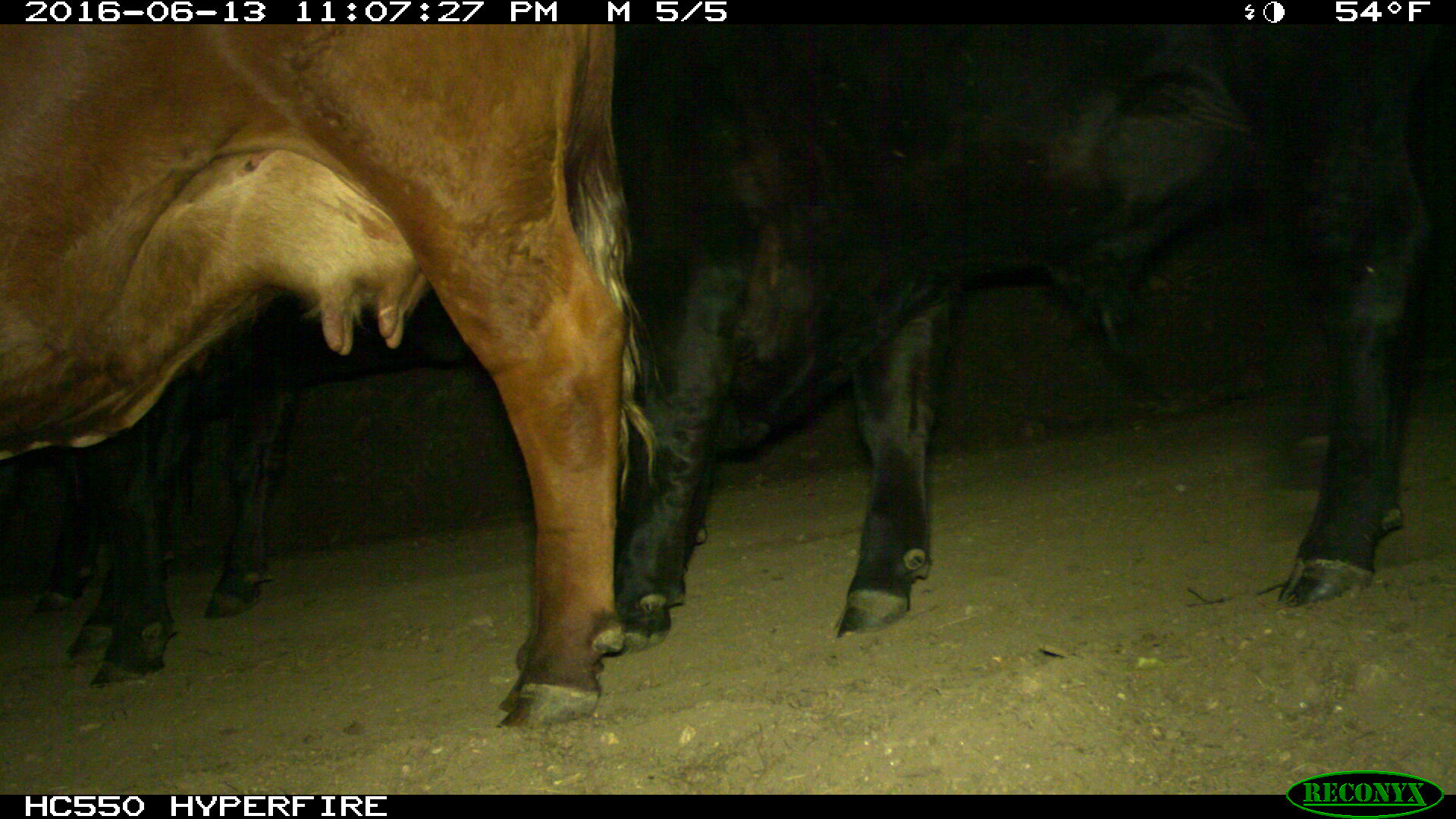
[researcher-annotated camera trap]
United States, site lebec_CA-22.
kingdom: Animalia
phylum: Chordata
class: Mammalia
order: Artiodactyla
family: Bovidae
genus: Bos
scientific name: Bos taurus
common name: domestic cow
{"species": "Bos taurus (domestic cow)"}